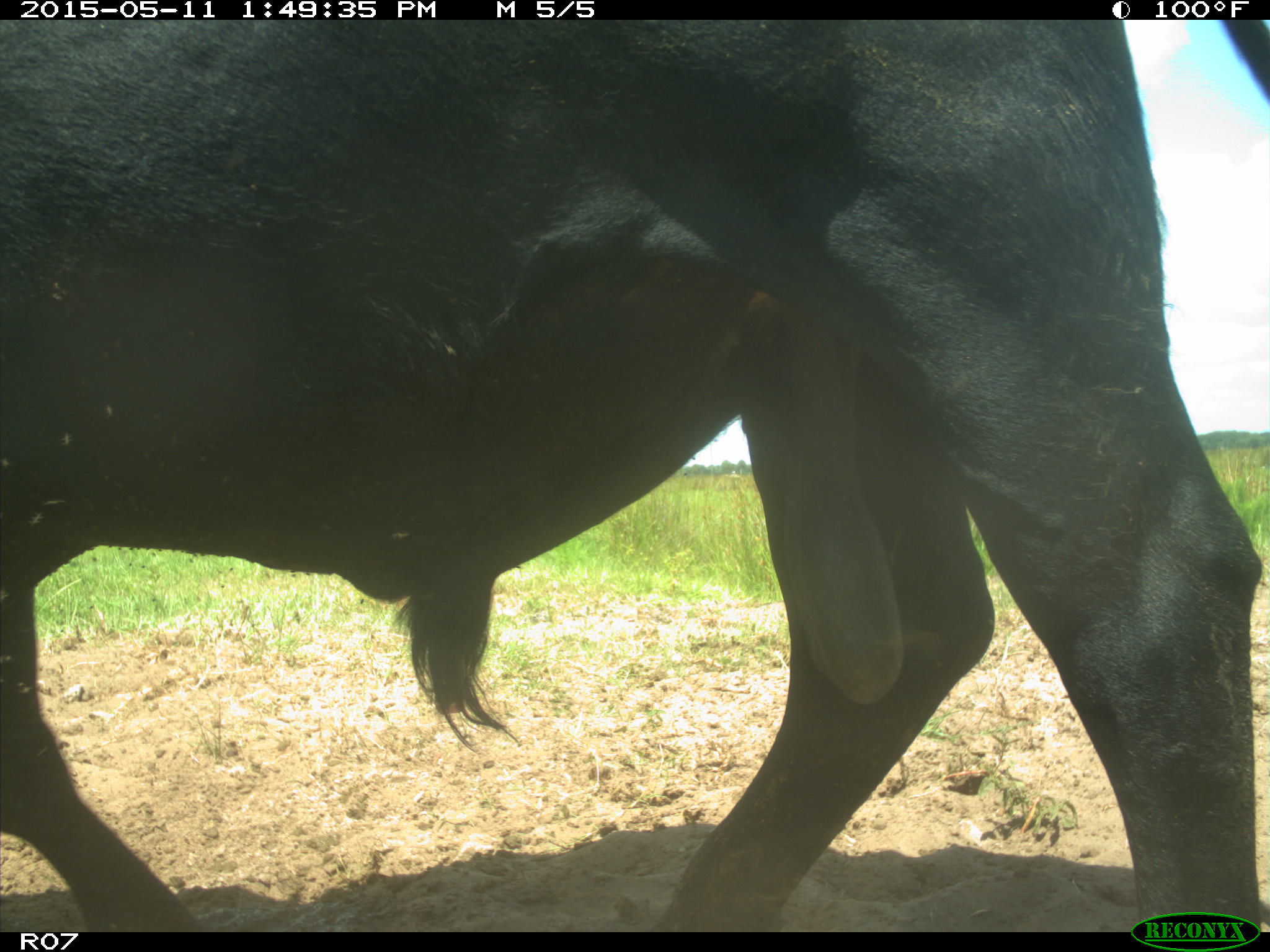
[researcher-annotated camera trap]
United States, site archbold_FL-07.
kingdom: Animalia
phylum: Chordata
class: Mammalia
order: Artiodactyla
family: Bovidae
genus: Bos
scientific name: Bos taurus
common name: domestic cow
Bos taurus (domestic cow).